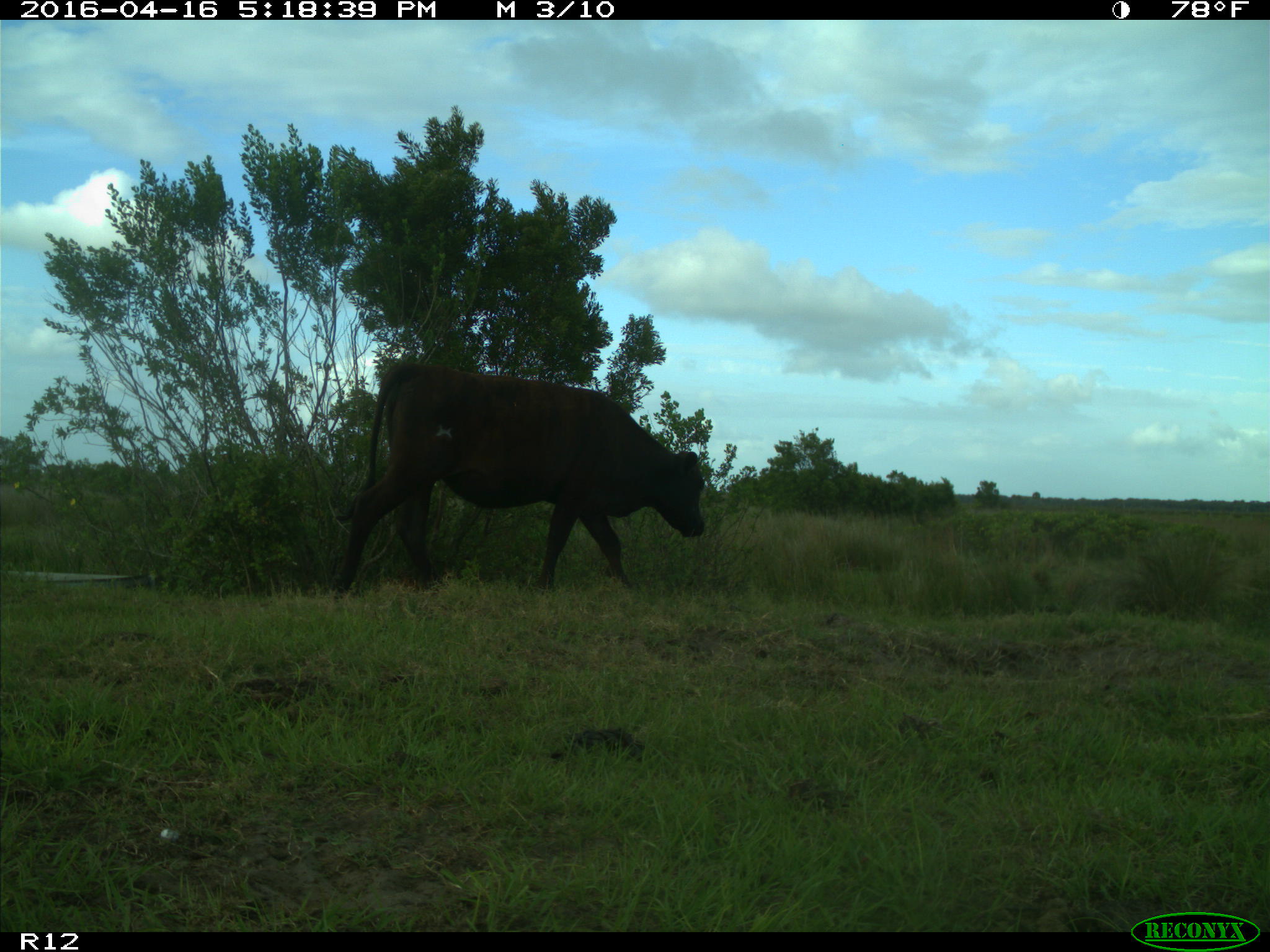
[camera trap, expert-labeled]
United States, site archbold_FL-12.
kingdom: Animalia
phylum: Chordata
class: Mammalia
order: Artiodactyla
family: Bovidae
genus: Bos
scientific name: Bos taurus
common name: domestic cow